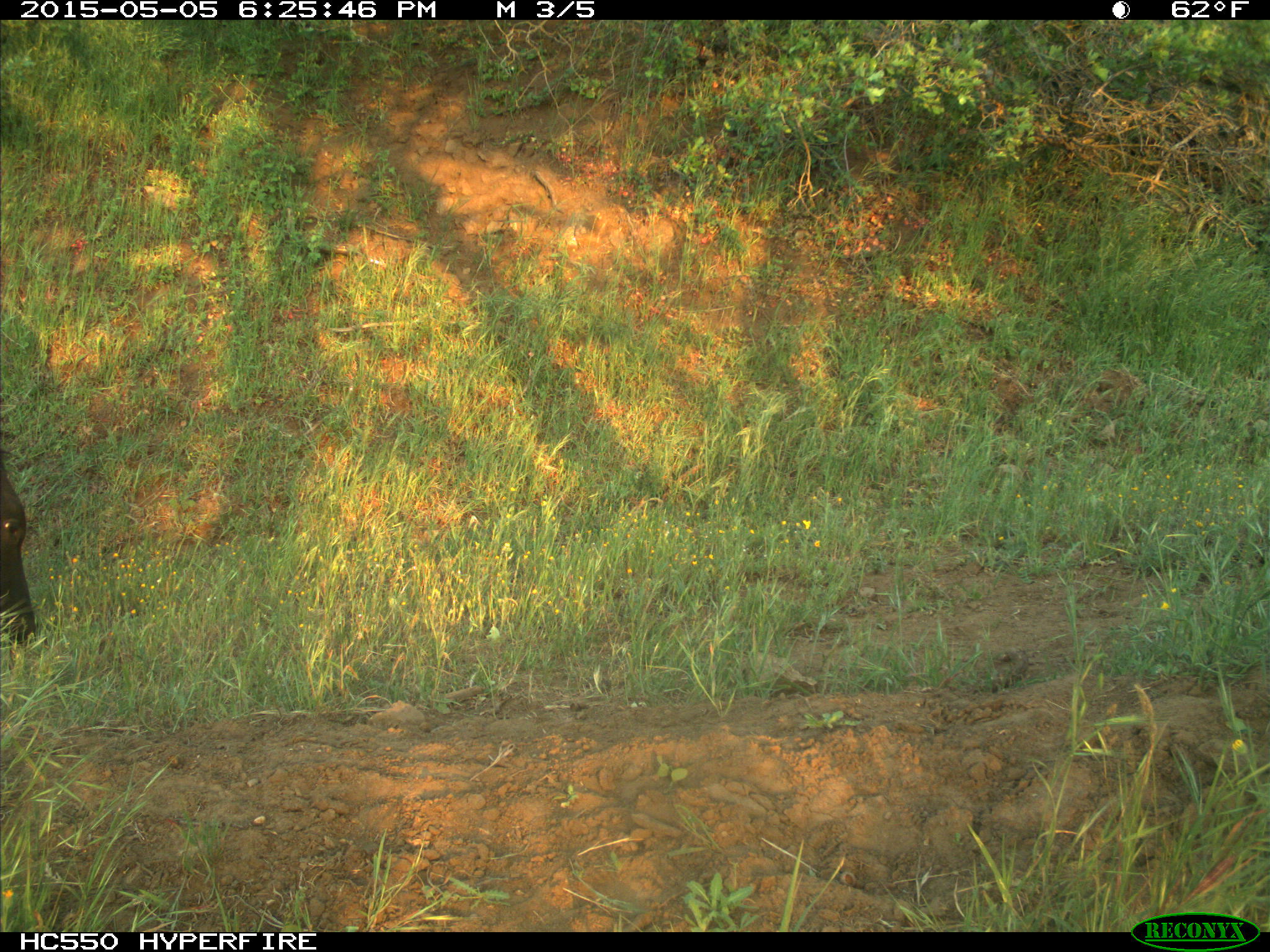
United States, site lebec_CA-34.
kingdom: Animalia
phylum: Chordata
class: Mammalia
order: Artiodactyla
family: Bovidae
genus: Bos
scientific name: Bos taurus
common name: domestic cow